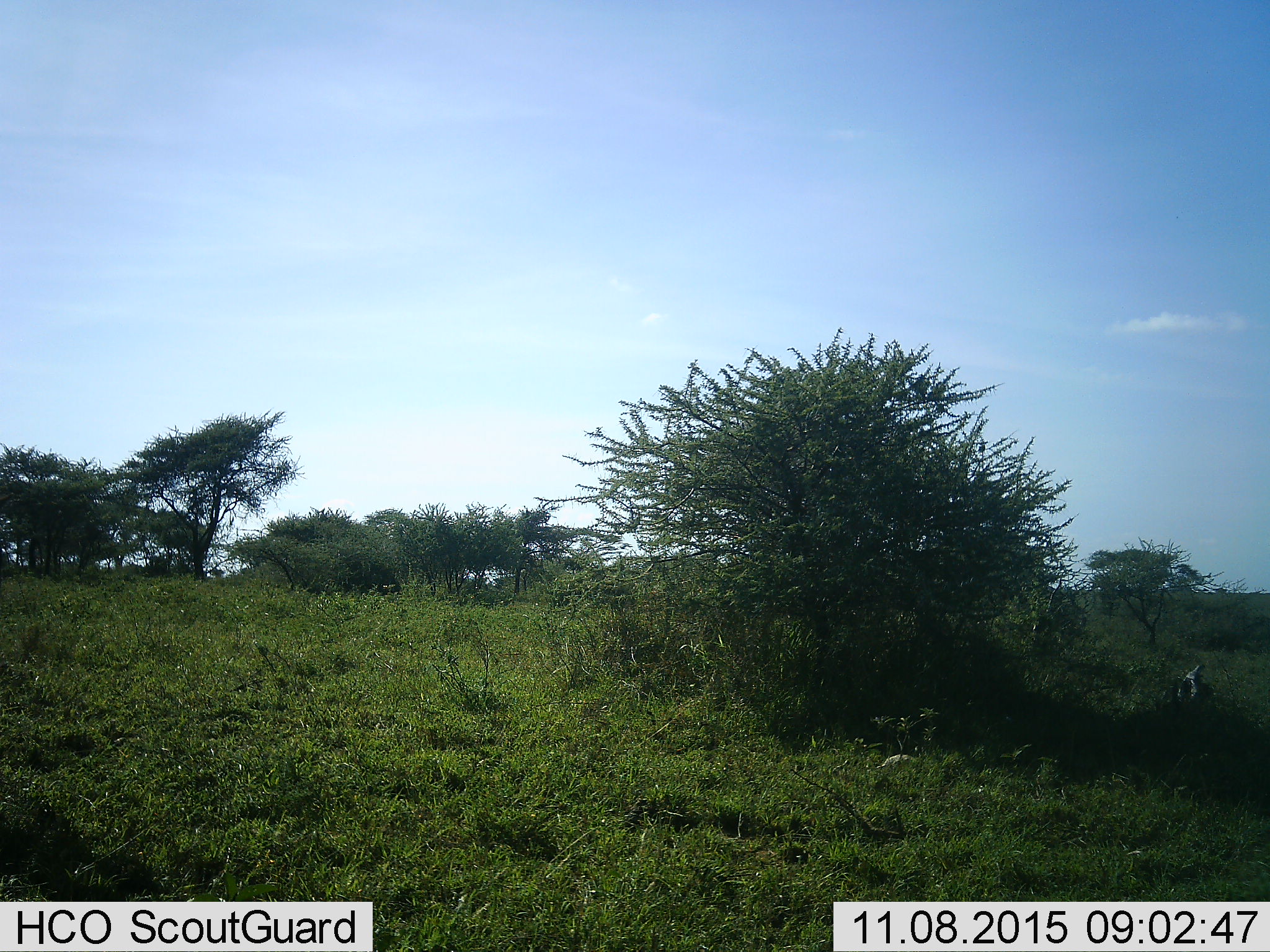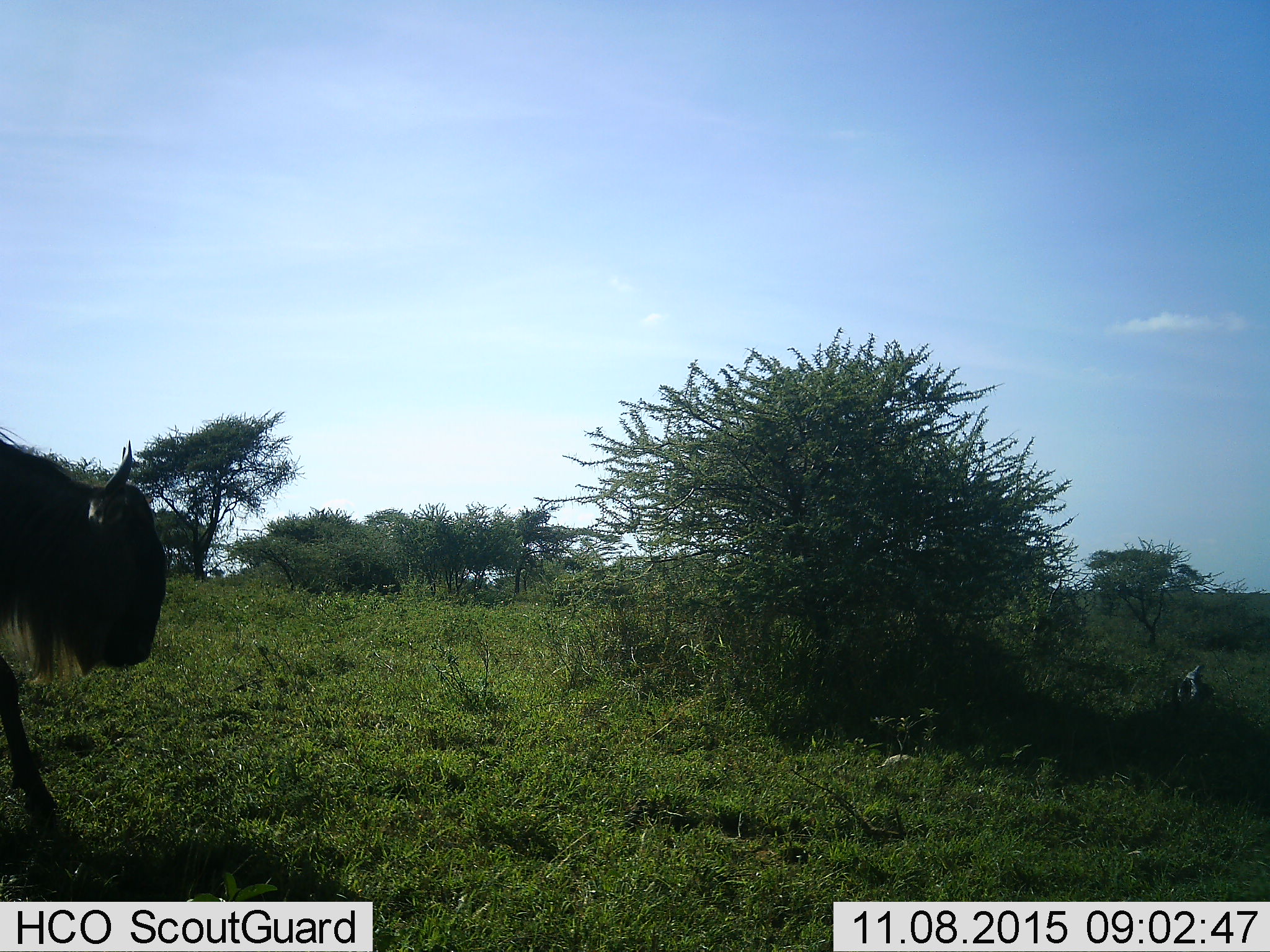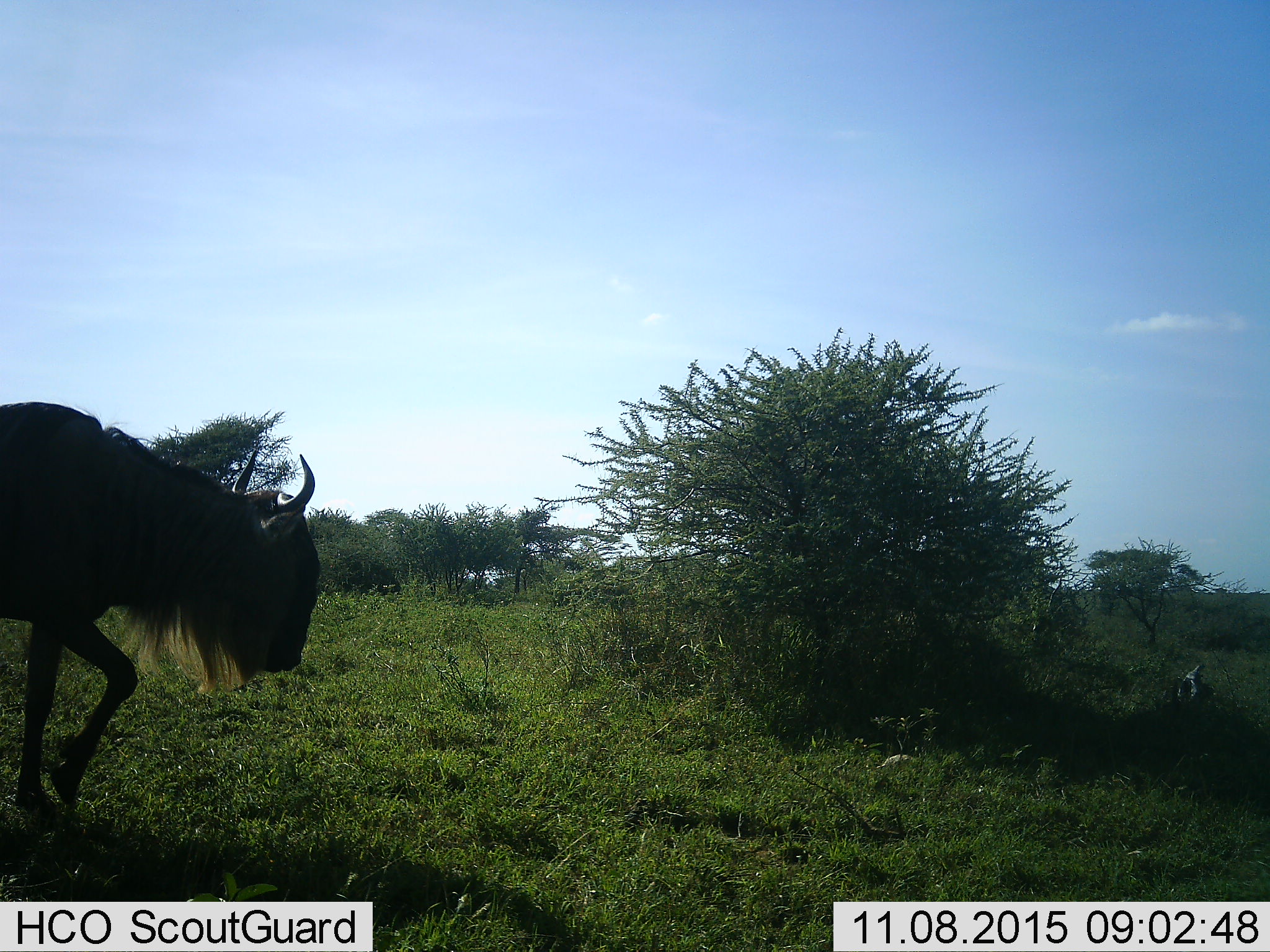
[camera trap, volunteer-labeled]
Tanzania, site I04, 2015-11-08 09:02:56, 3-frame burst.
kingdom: Animalia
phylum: Chordata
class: Mammalia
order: Artiodactyla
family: Bovidae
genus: Connochaetes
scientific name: Connochaetes taurinus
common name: blue wildebeest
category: wildebeest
Wildebeest (blue wildebeest) (Connochaetes taurinus), count 1. Behavior (volunteer vote fractions): standing 0%, resting 0%, moving 100%, interacting 0%. Young present (vote fraction): 0%. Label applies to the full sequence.